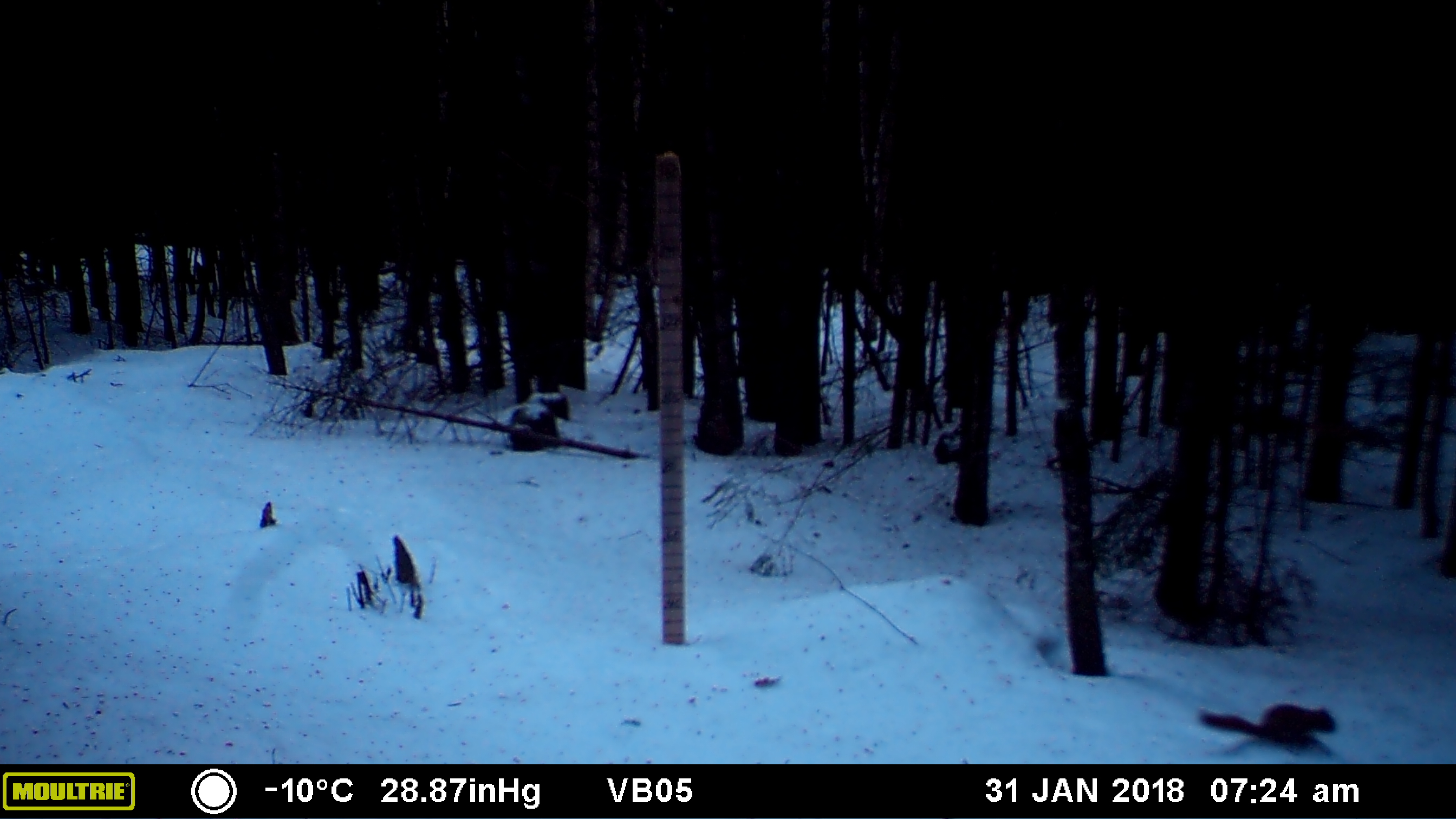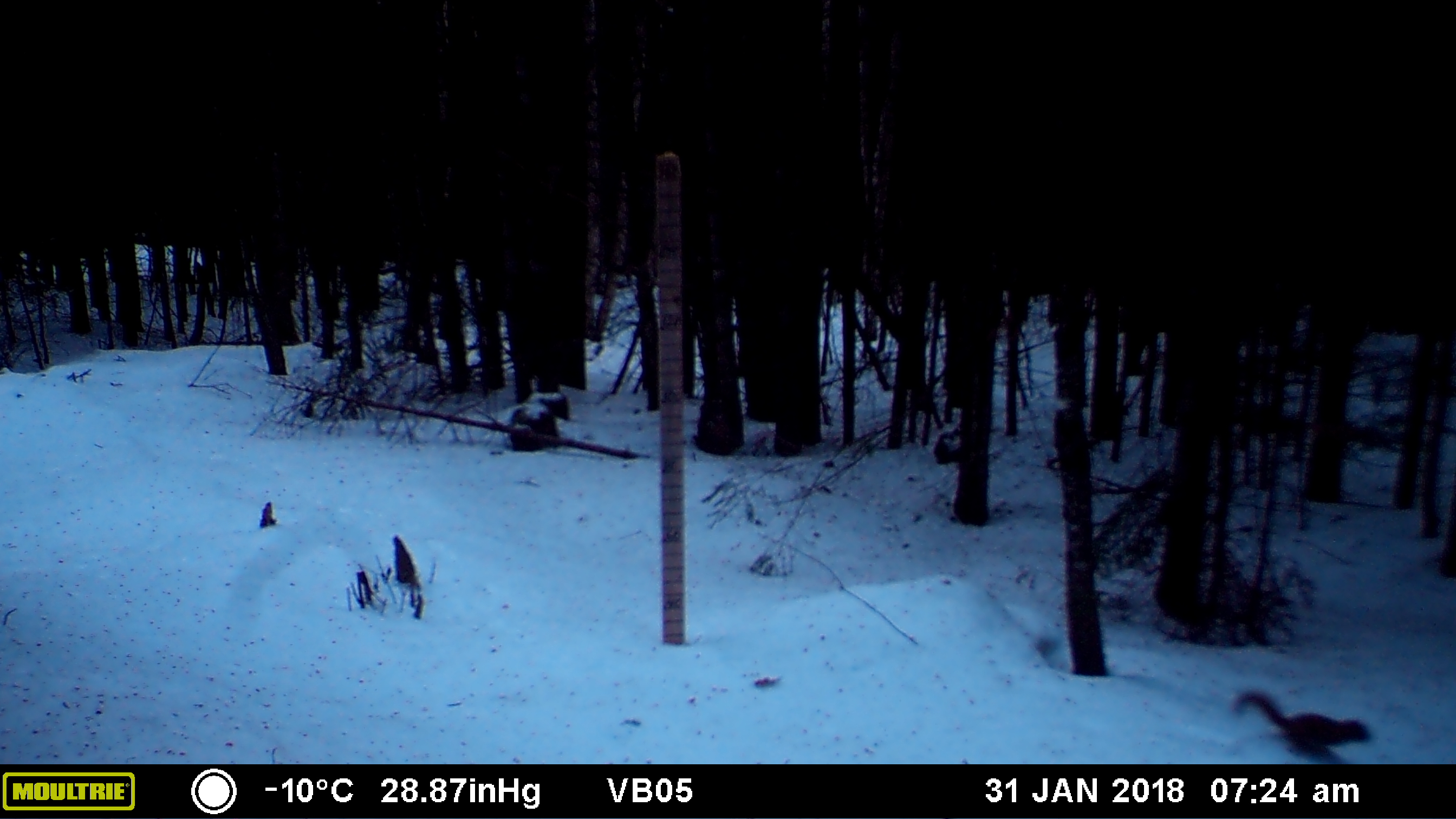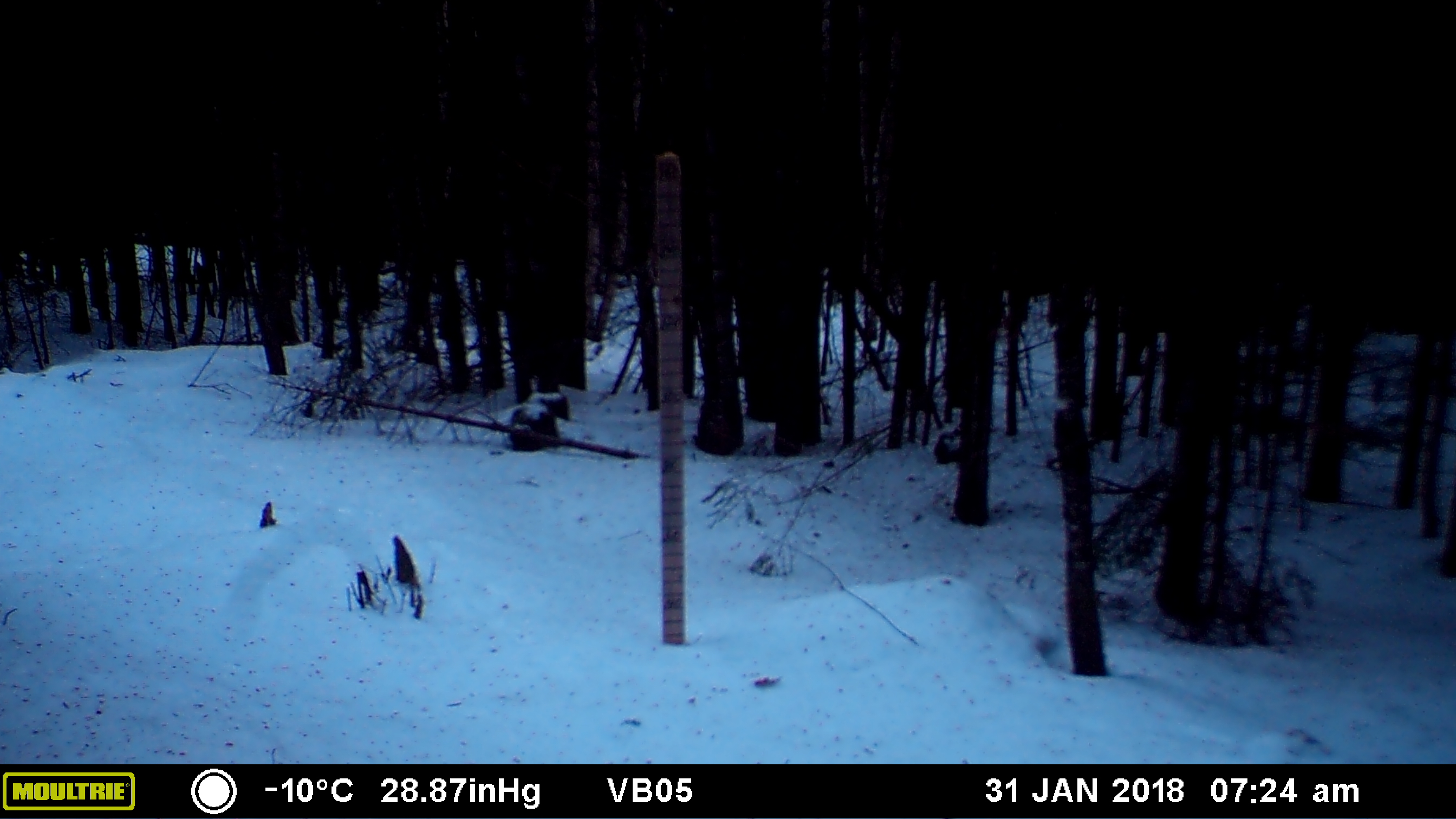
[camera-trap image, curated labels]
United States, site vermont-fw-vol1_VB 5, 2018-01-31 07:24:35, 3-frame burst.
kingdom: Animalia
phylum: Chordata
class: Mammalia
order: Rodentia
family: Sciuridae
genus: Tamiasciurus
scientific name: Tamiasciurus hudsonicus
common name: red squirrel